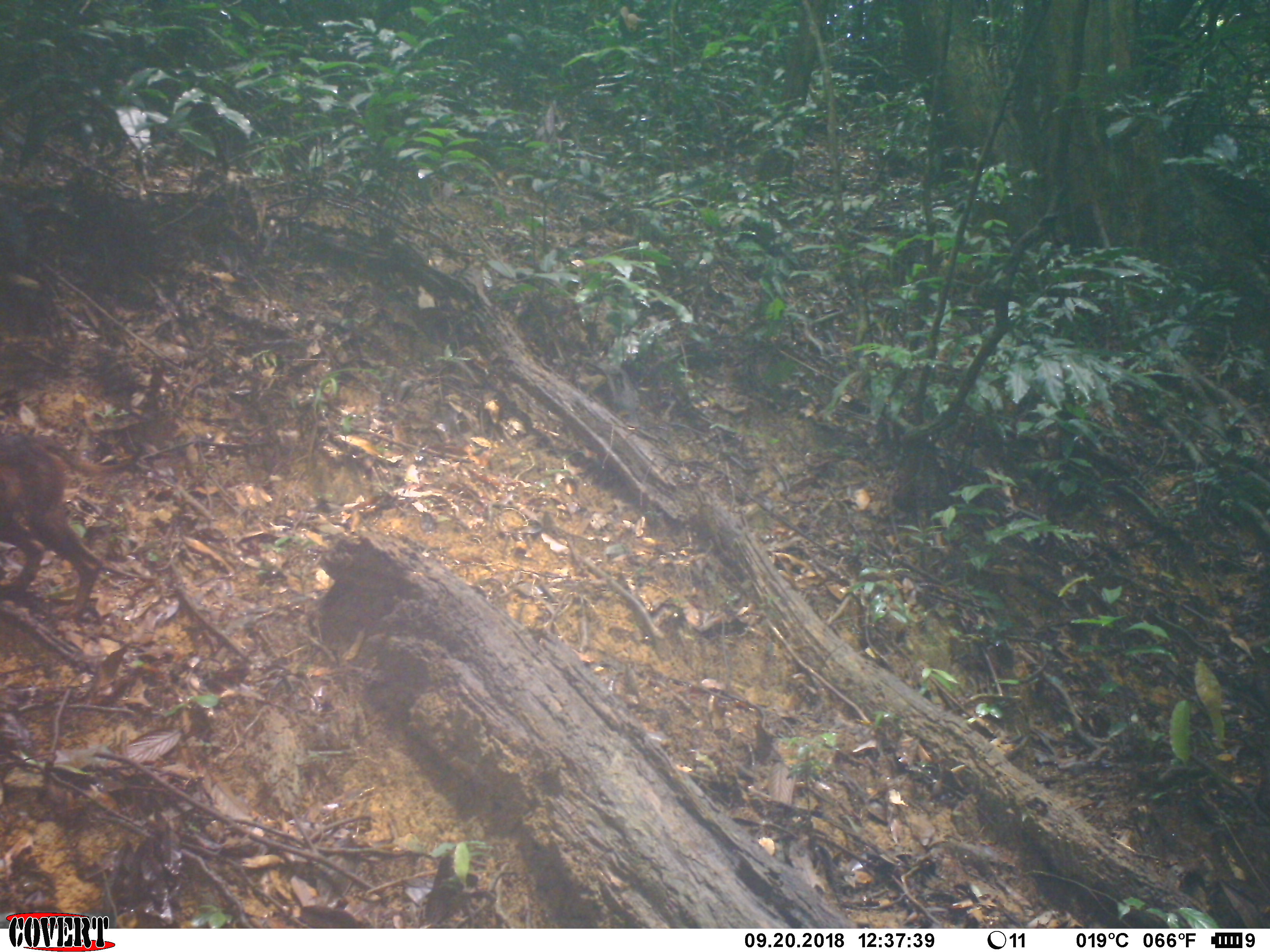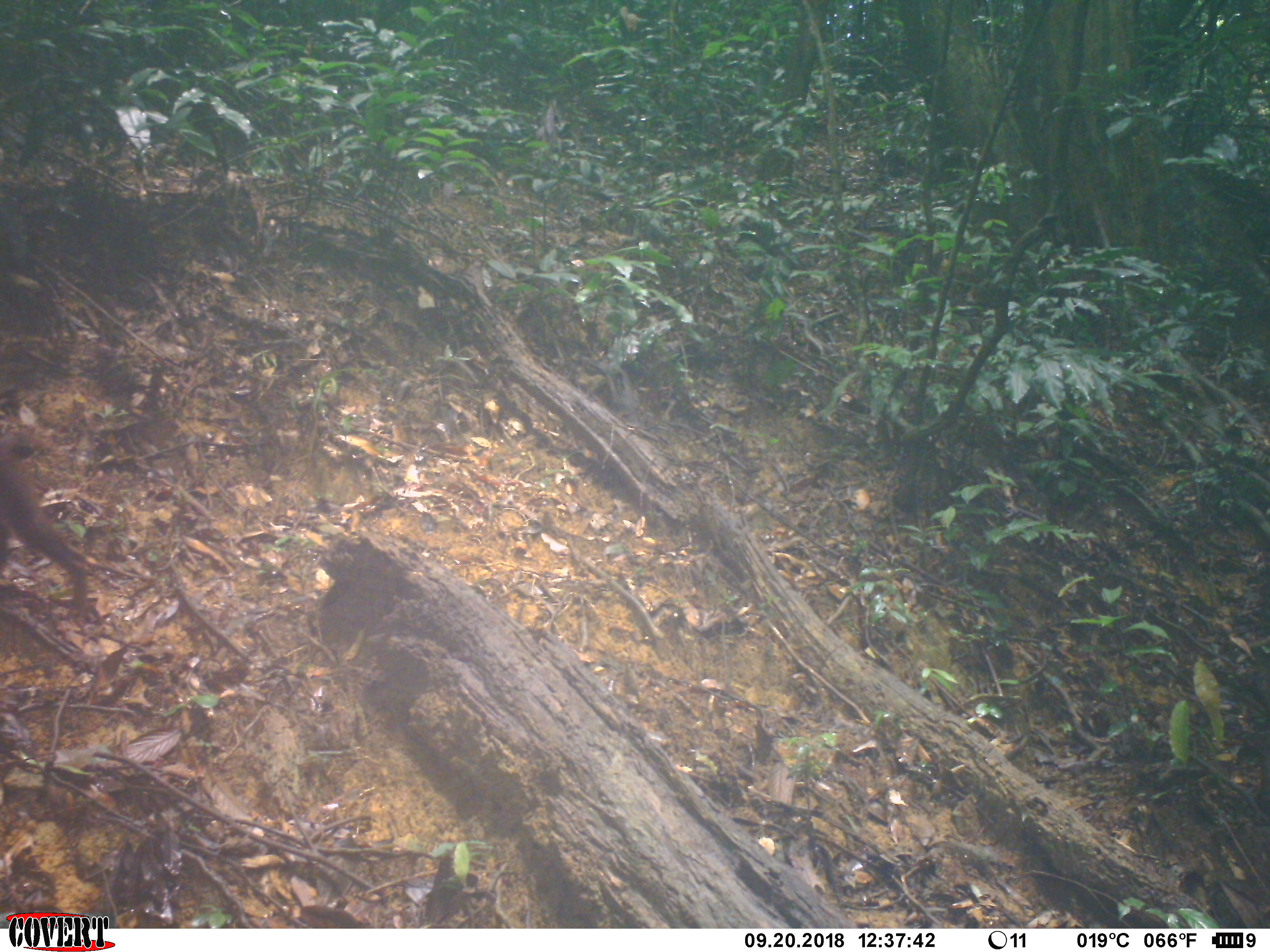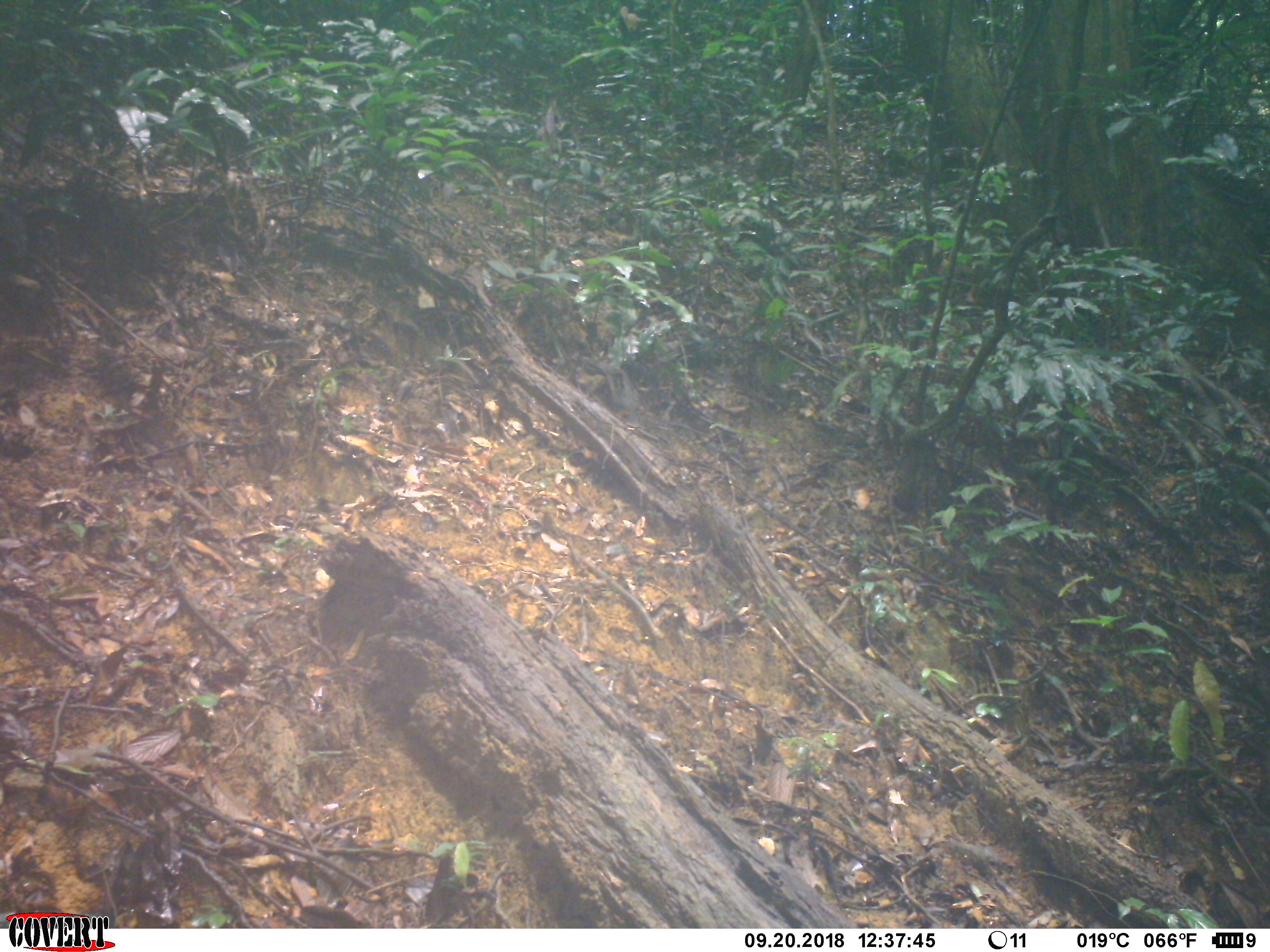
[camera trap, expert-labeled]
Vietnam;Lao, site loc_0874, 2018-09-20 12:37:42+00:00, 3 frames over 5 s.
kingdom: Animalia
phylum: Chordata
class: Mammalia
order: Carnivora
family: Canidae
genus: Canis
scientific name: Canis familiaris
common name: domestic dog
Domestic dog (Canis familiaris). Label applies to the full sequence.